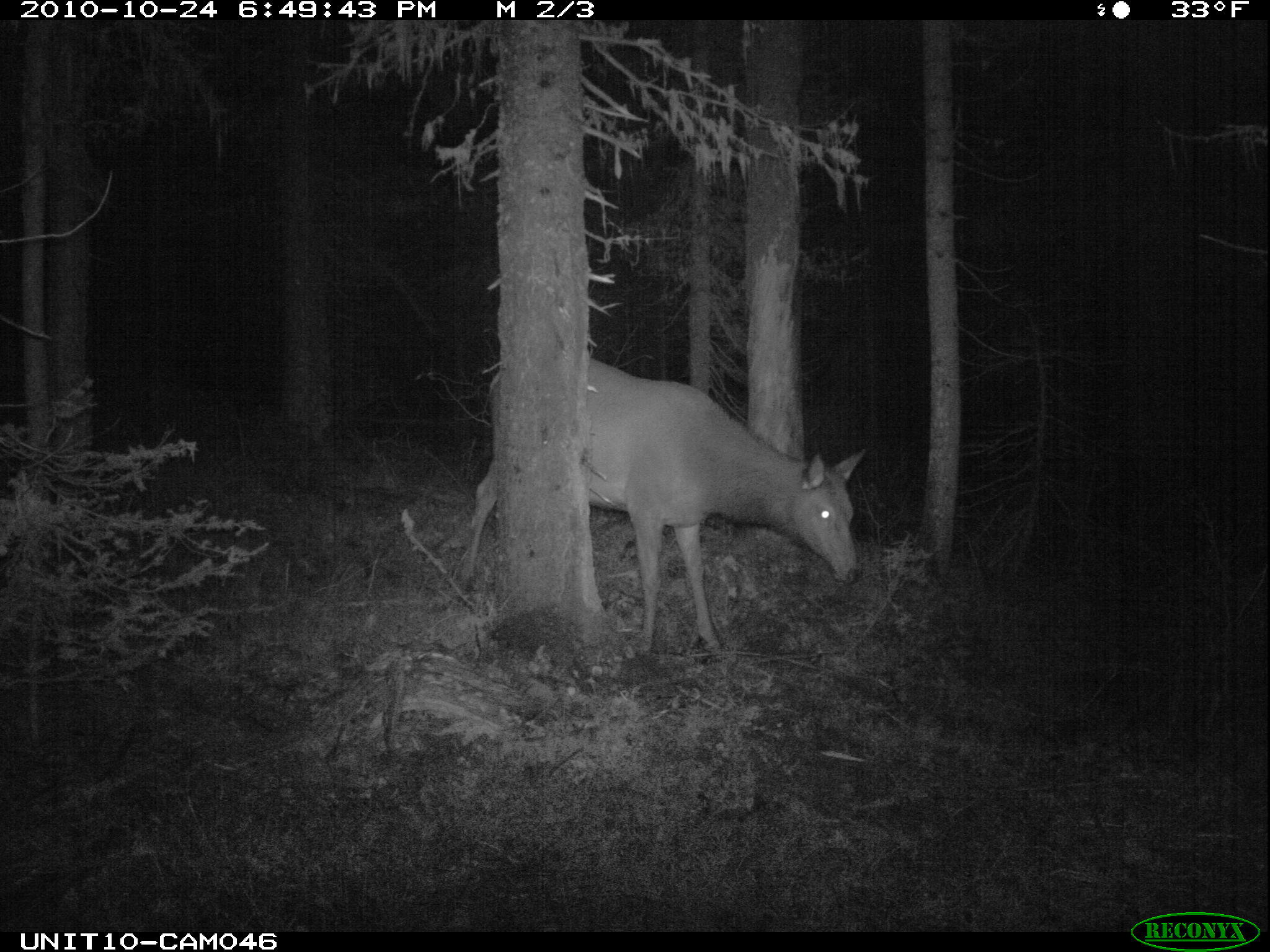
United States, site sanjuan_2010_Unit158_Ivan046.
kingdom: Animalia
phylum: Chordata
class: Mammalia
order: Artiodactyla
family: Cervidae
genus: Cervus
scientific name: Cervus elaphus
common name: red deer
Cervus elaphus (red deer).